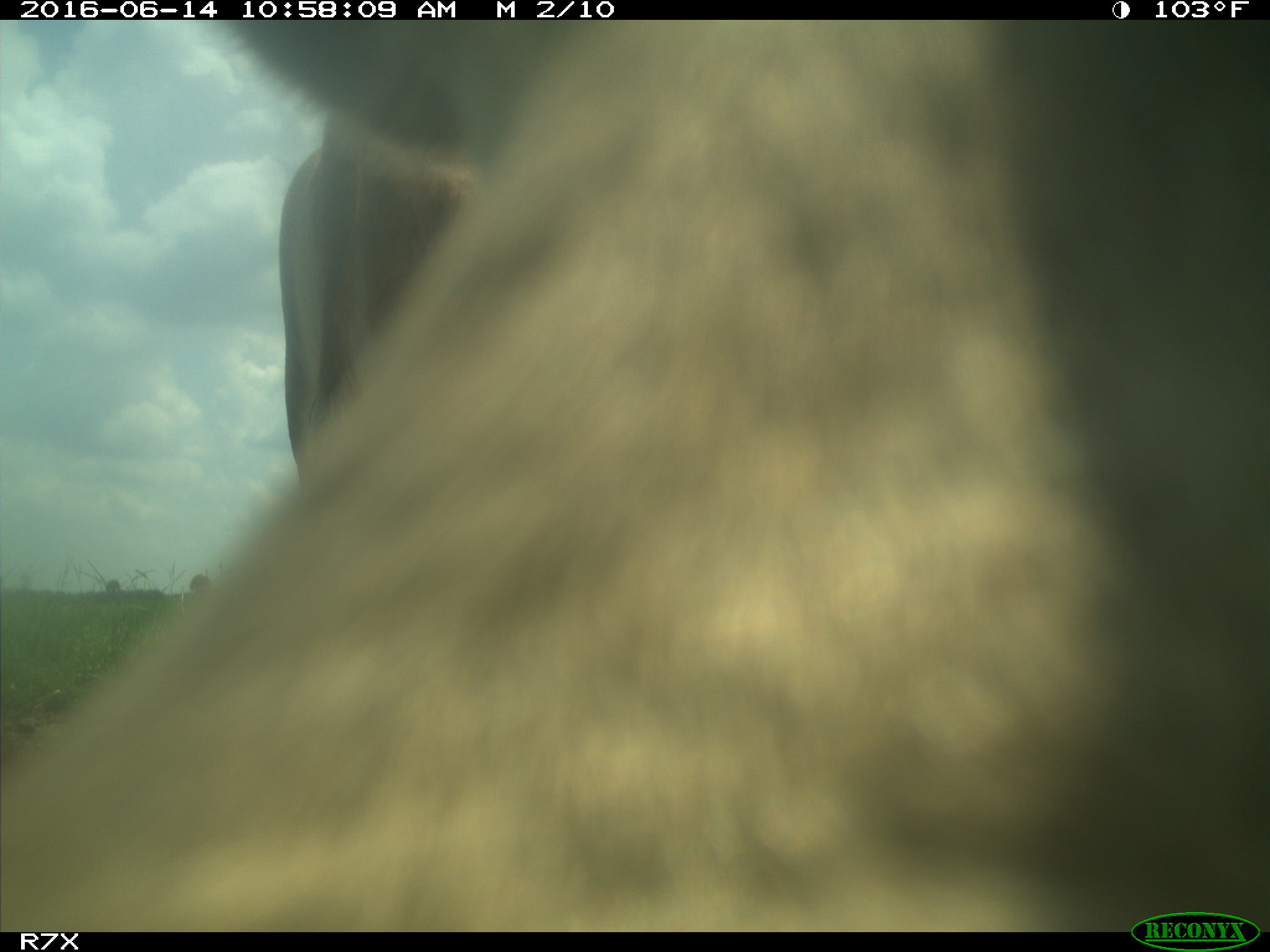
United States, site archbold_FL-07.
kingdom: Animalia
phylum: Chordata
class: Mammalia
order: Artiodactyla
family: Bovidae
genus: Bos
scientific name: Bos taurus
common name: domestic cow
Bos taurus (domestic cow).